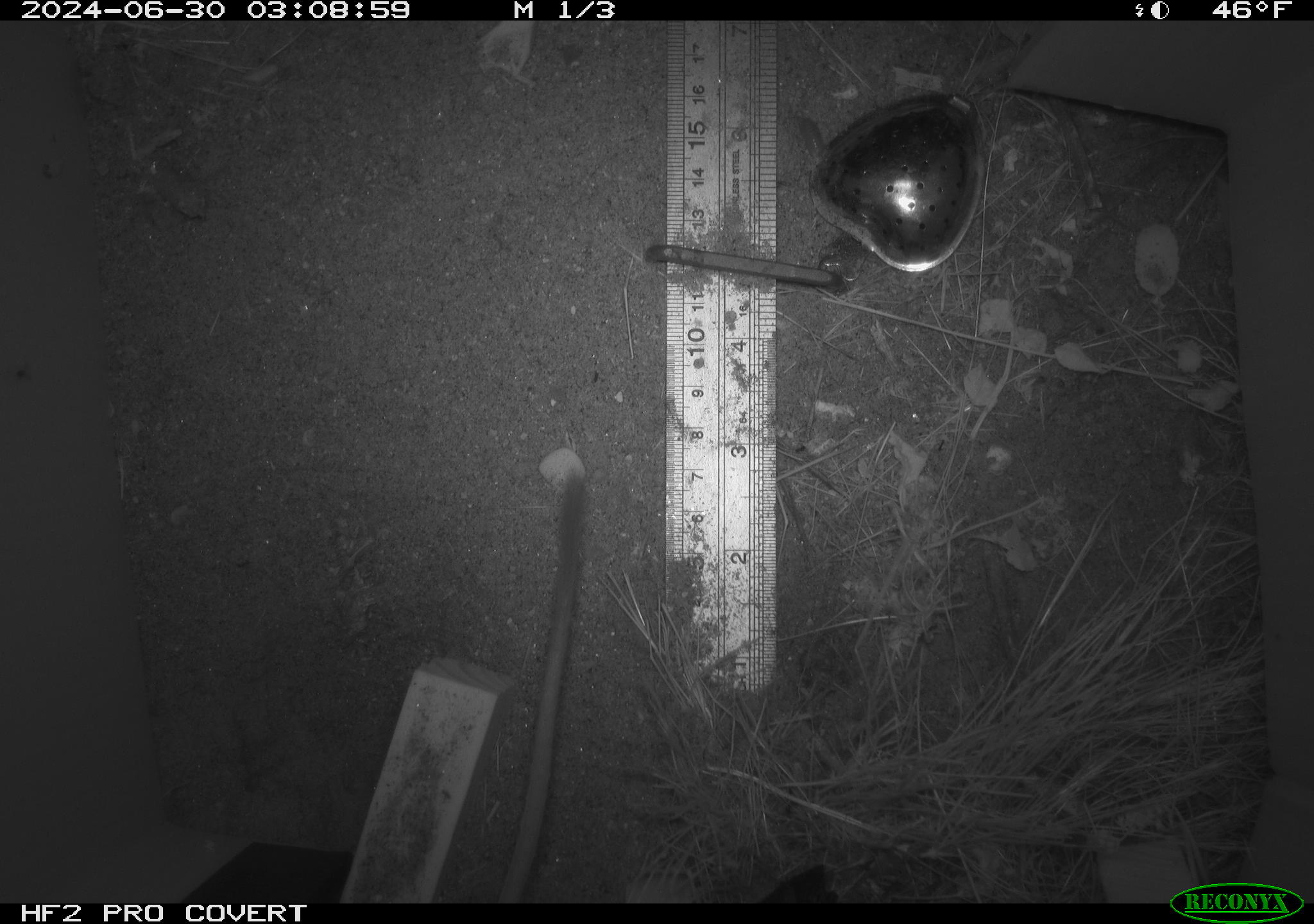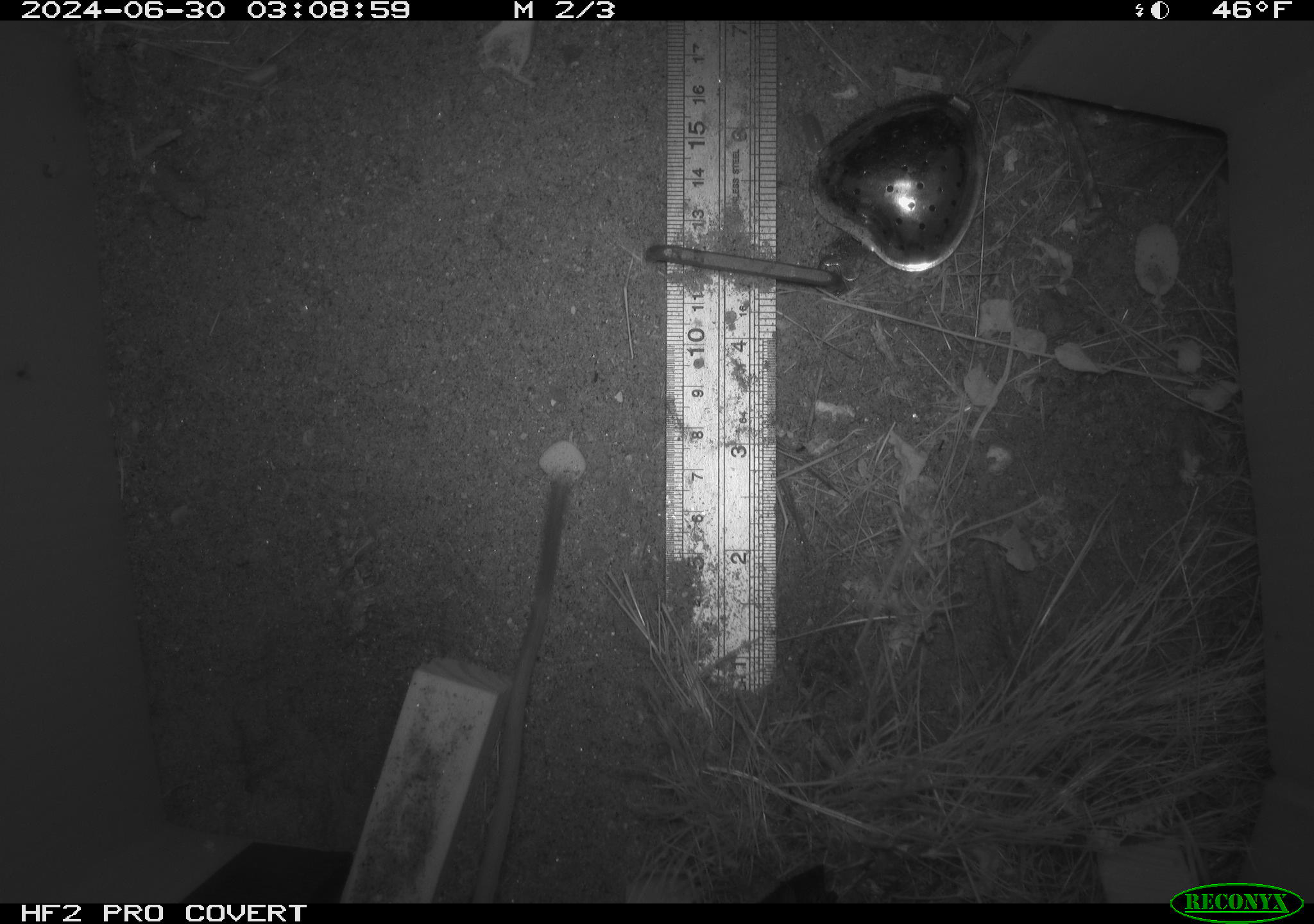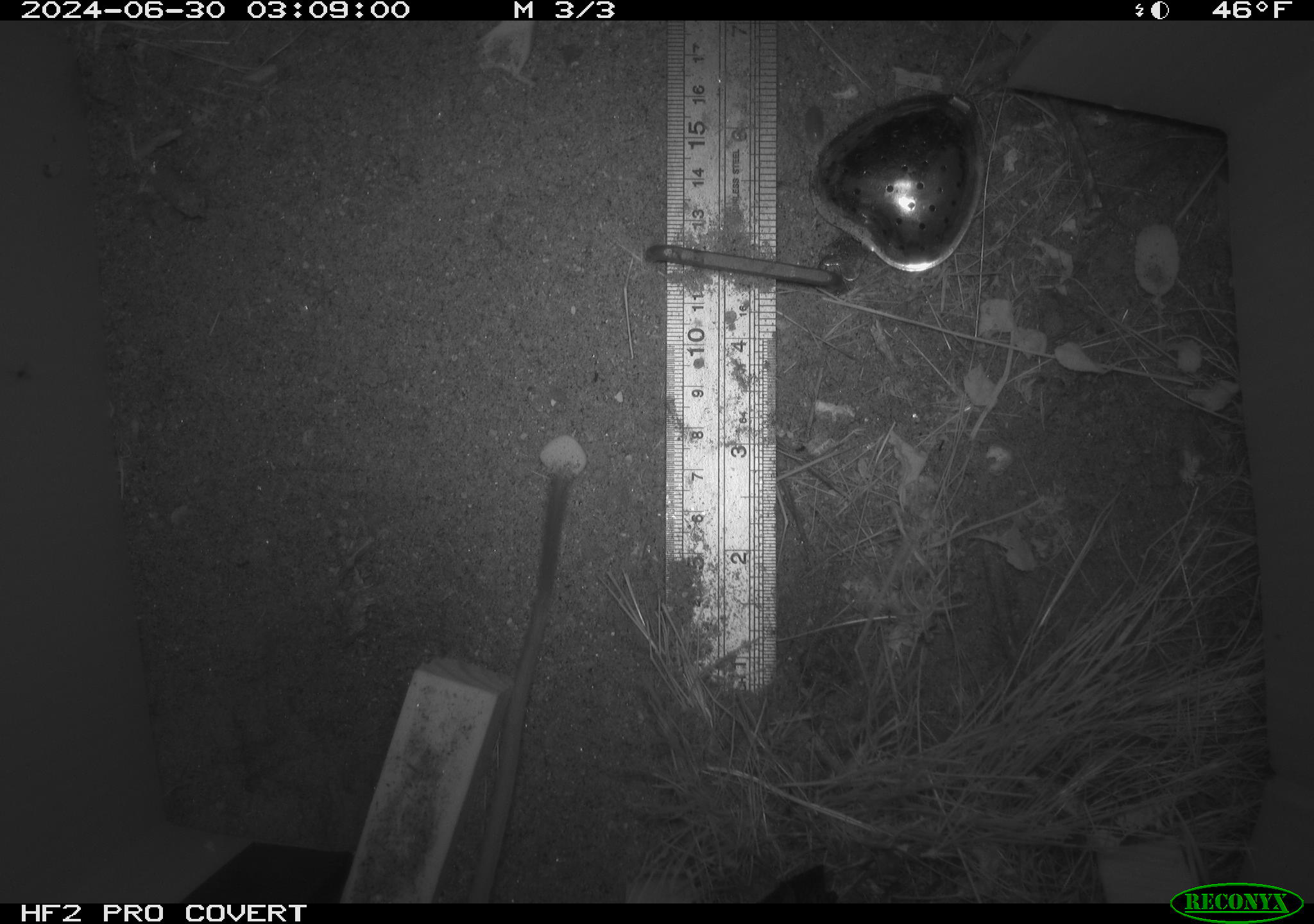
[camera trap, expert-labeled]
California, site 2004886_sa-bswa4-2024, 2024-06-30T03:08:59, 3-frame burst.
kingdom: Animalia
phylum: Chordata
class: Mammalia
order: Rodentia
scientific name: Rodentia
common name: rodent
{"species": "rodent (Rodentia)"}